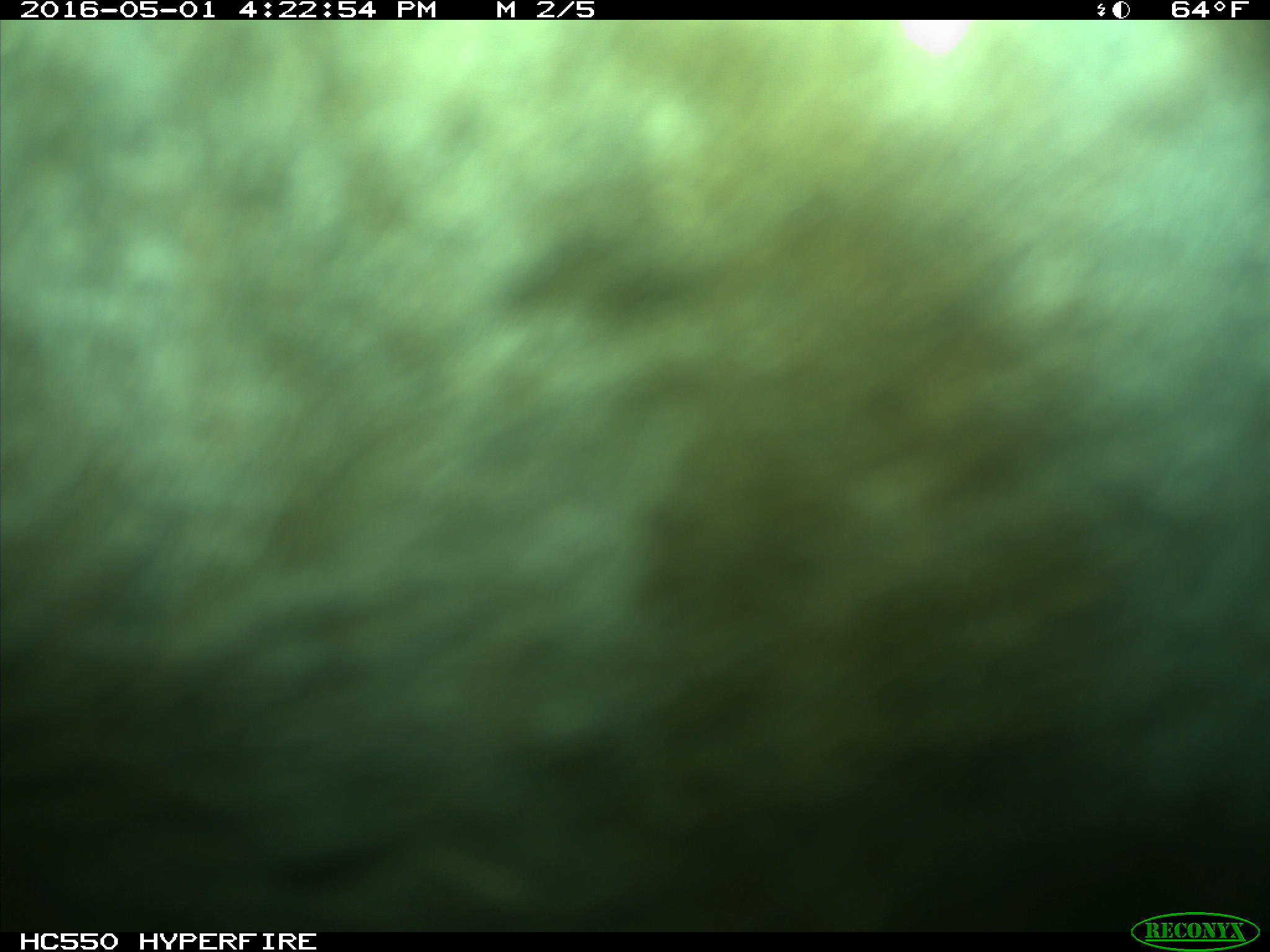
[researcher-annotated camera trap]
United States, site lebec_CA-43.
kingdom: Animalia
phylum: Chordata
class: Mammalia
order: Artiodactyla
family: Bovidae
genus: Bos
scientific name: Bos taurus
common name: domestic cow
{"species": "Bos taurus (domestic cow)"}